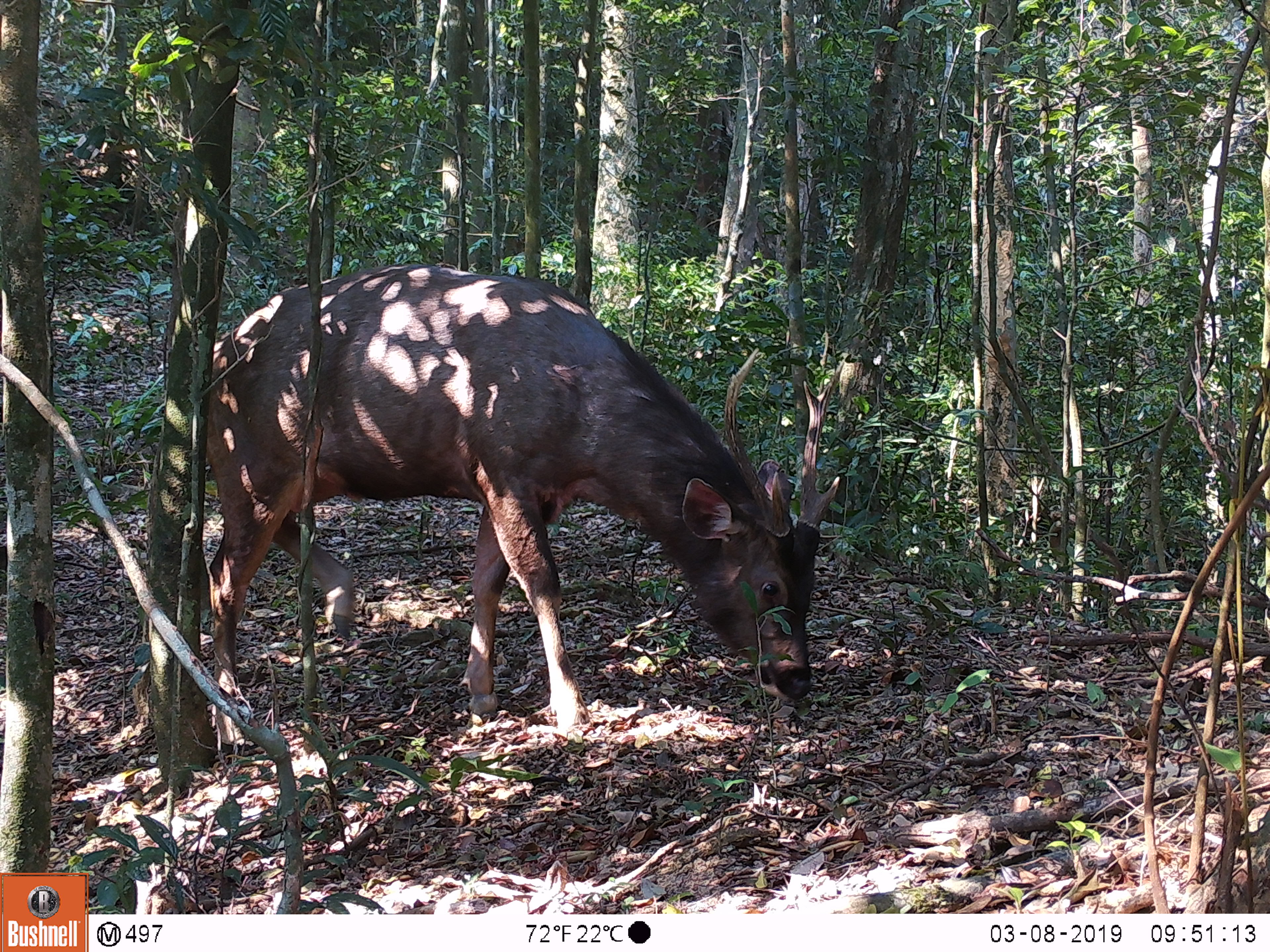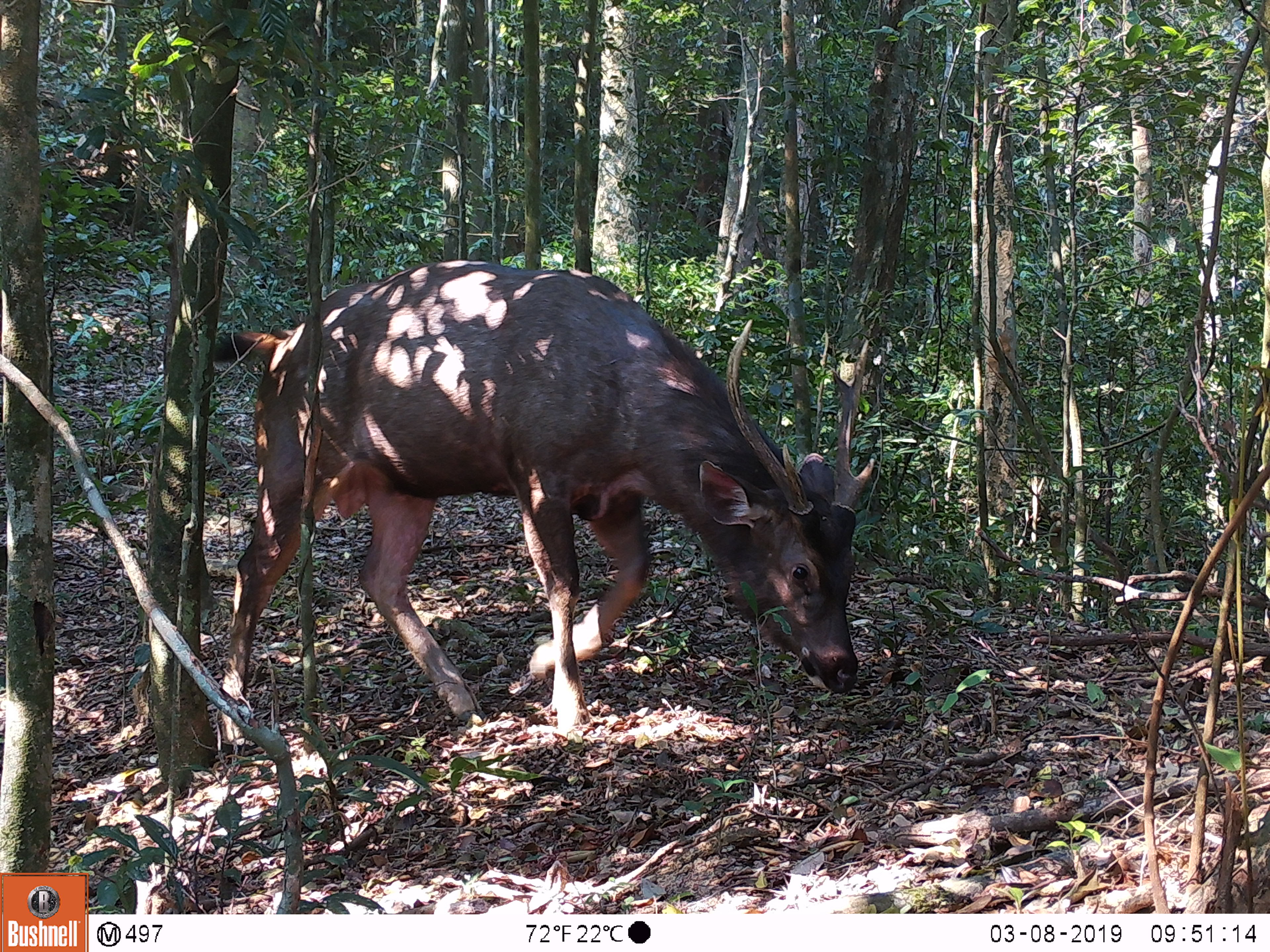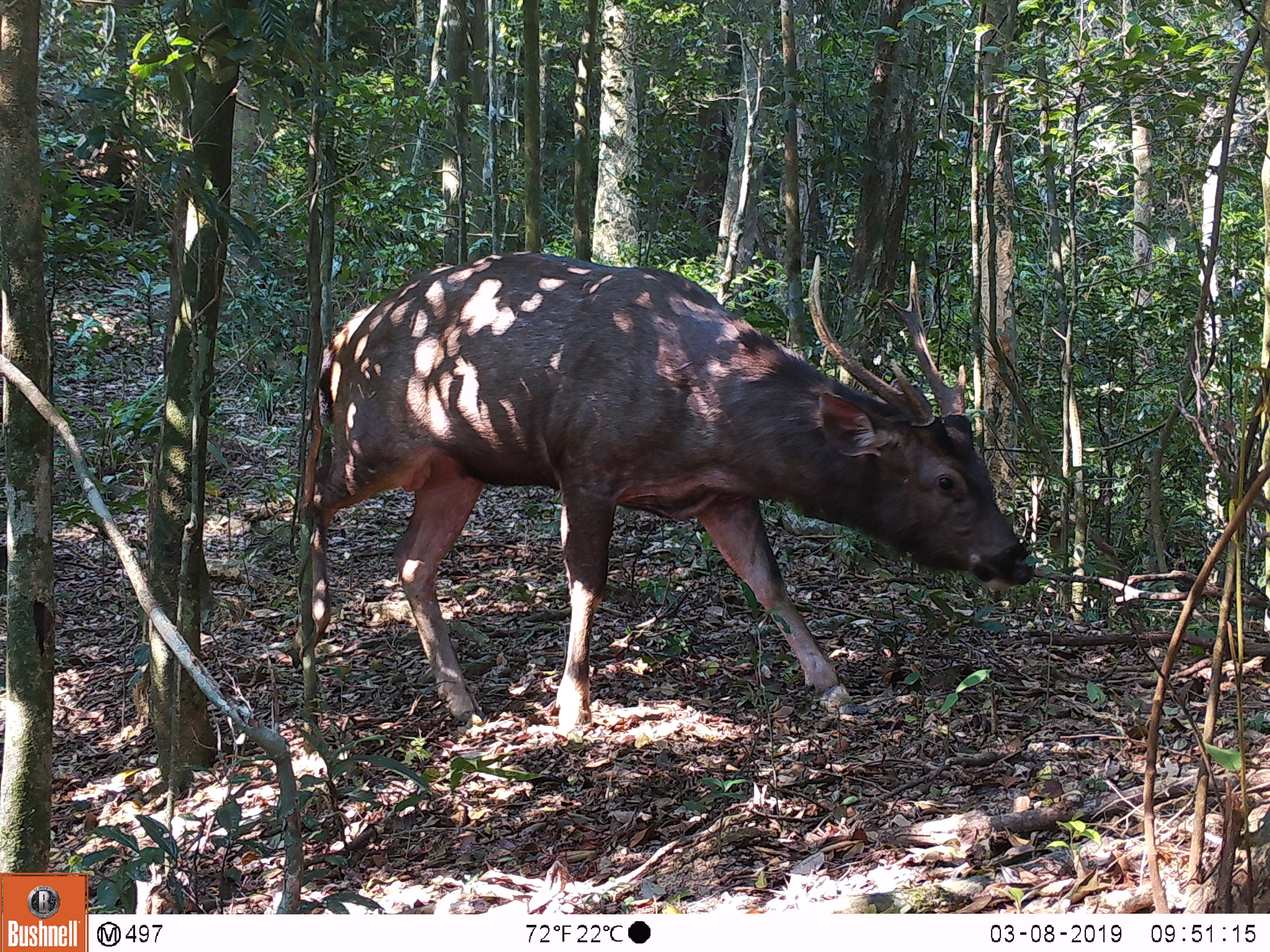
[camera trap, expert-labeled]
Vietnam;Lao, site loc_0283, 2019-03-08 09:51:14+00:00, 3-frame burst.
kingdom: Animalia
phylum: Chordata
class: Mammalia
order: Artiodactyla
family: Cervidae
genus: Rusa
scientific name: Rusa unicolor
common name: sambar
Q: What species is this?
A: Sambar (Rusa unicolor).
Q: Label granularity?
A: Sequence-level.